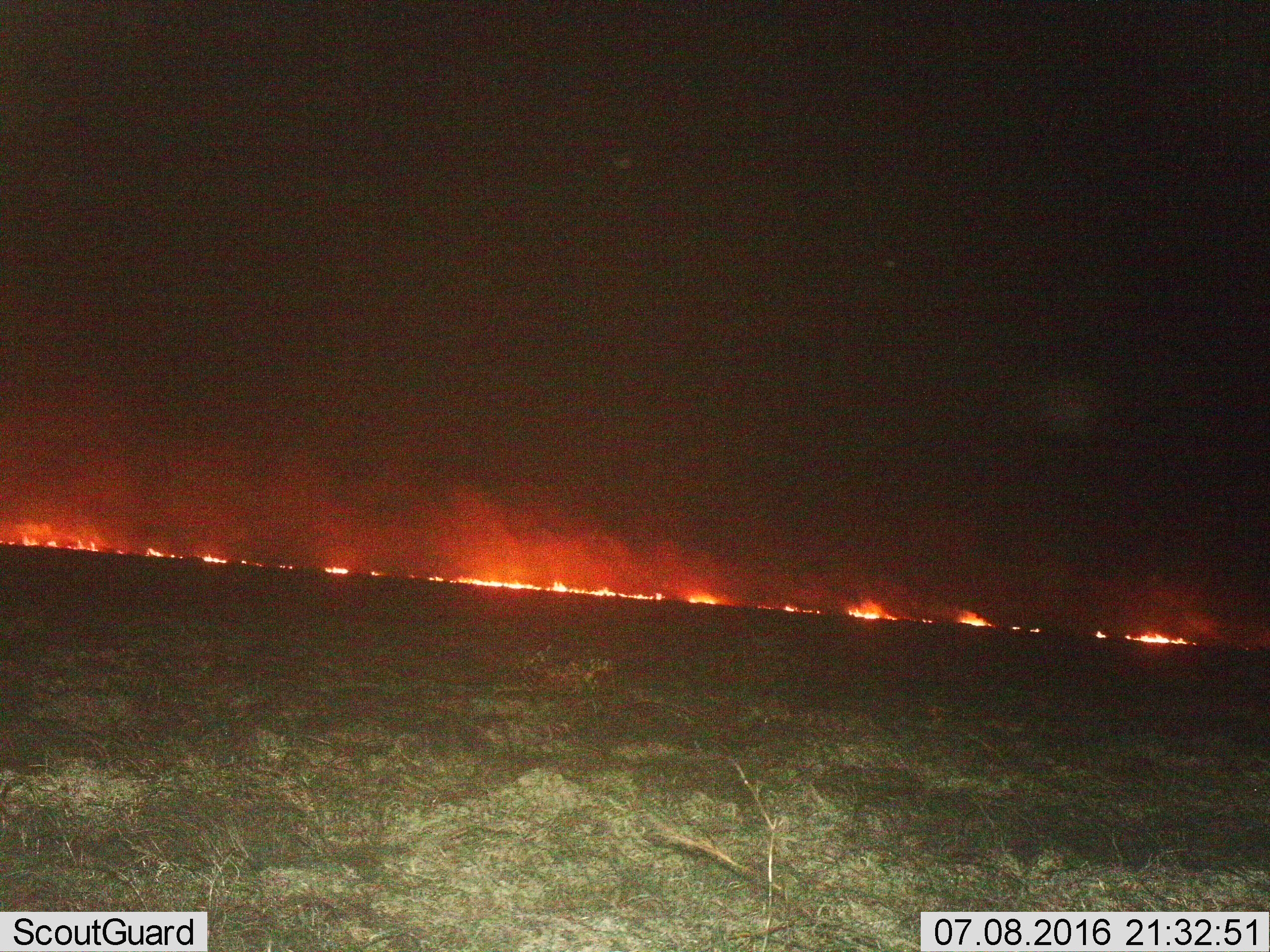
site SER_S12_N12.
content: unidentified animal